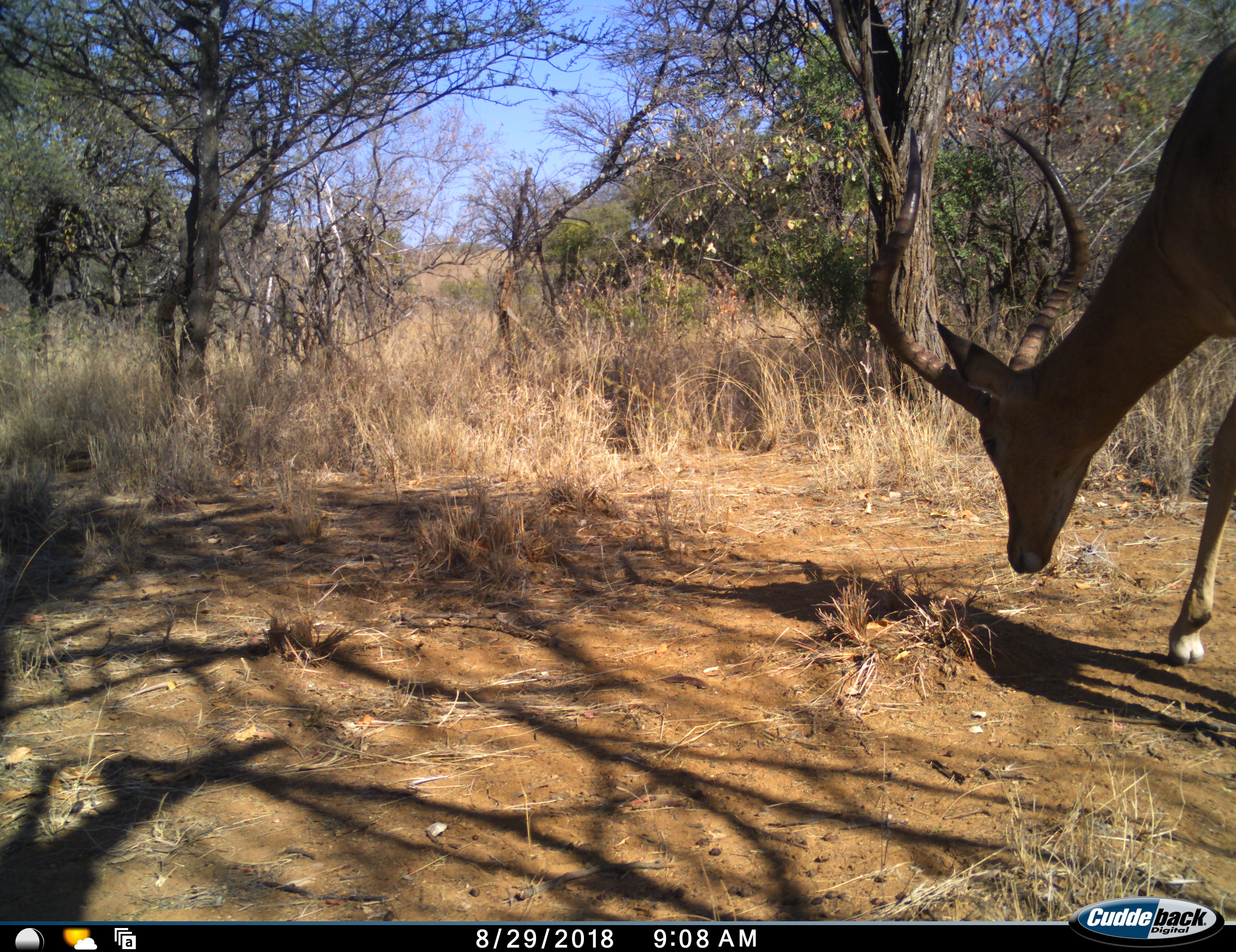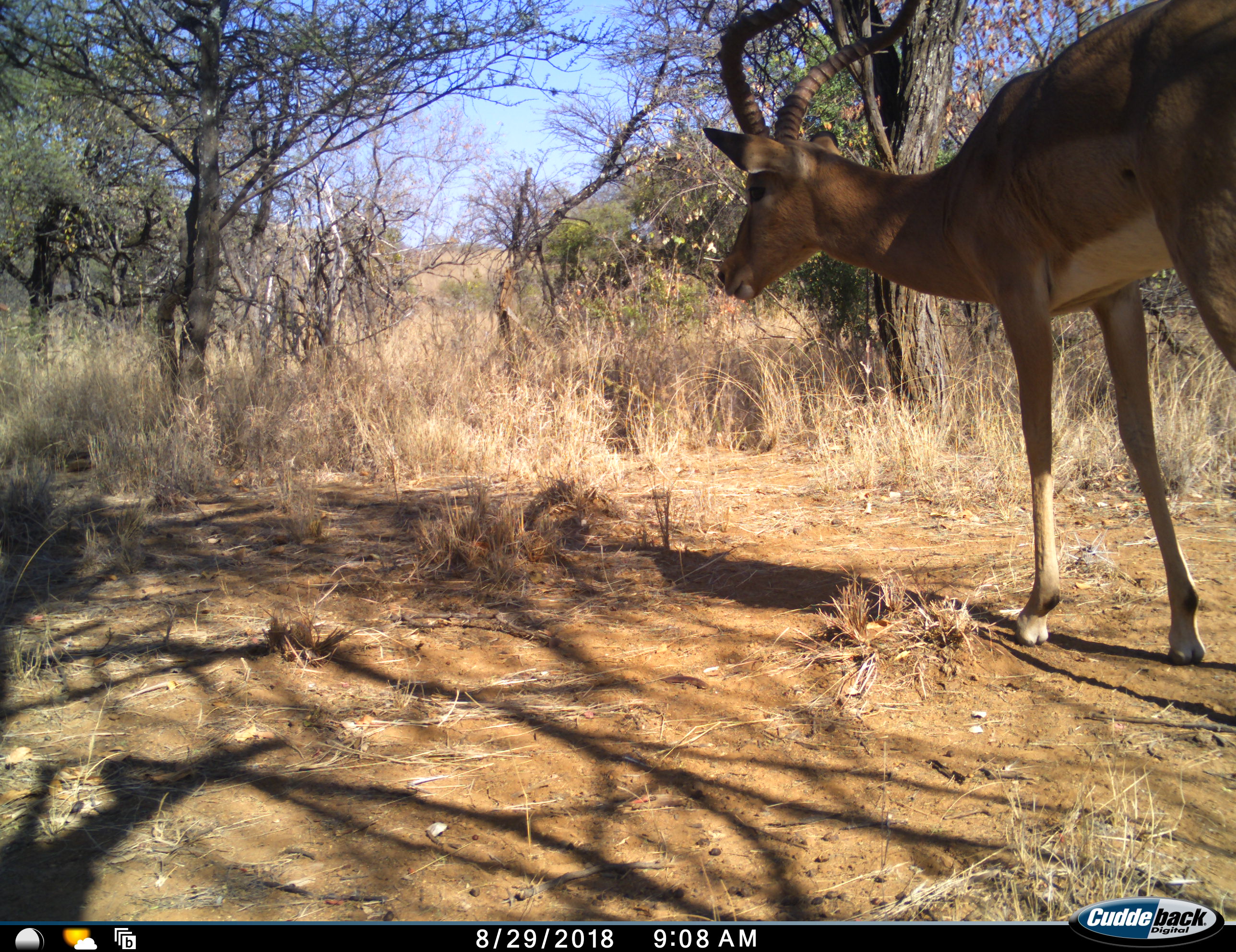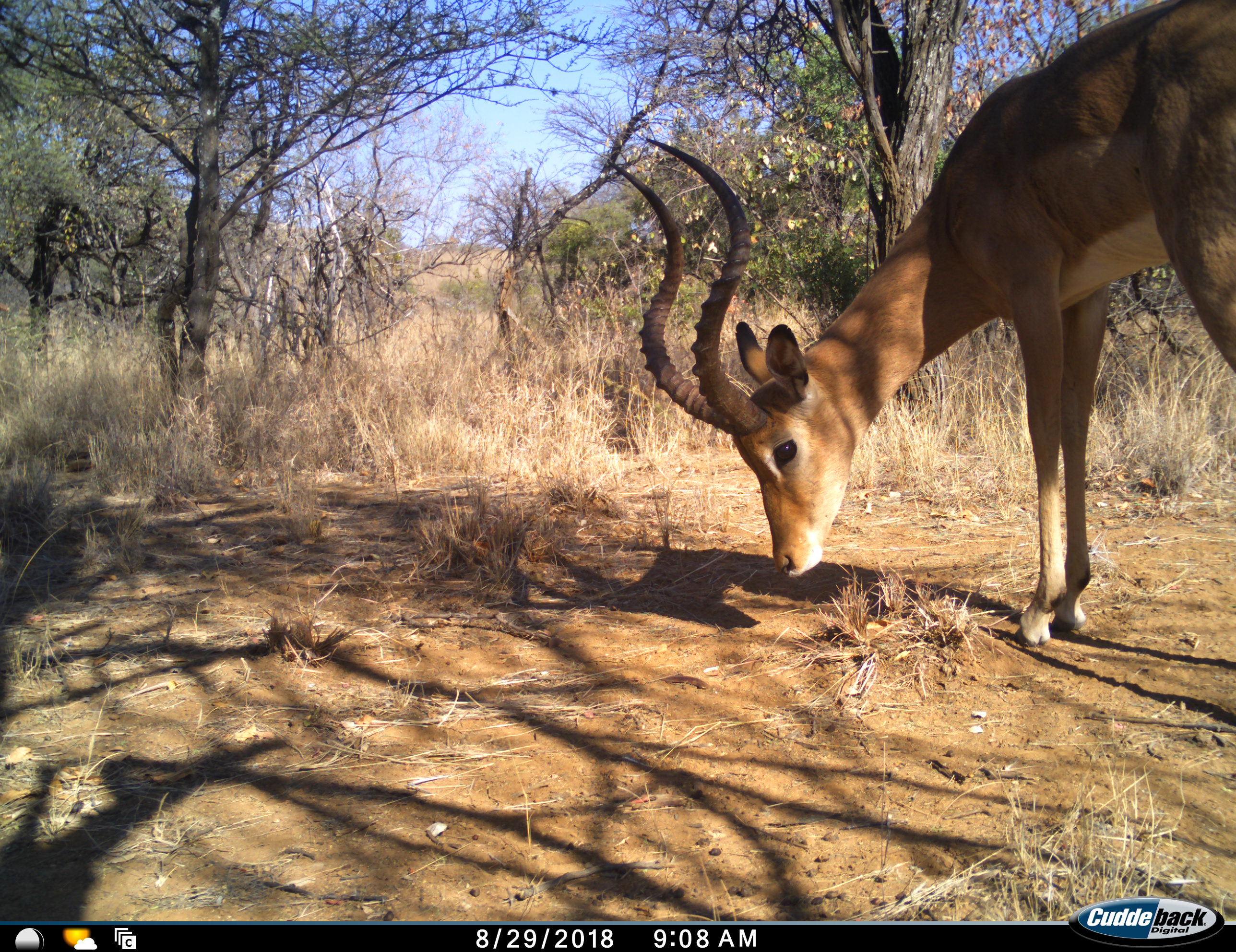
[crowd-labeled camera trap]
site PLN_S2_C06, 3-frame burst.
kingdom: Animalia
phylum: Chordata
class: Mammalia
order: Artiodactyla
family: Bovidae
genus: Aepyceros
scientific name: Aepyceros melampus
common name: impala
Impala (Aepyceros melampus), count 1. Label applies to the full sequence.